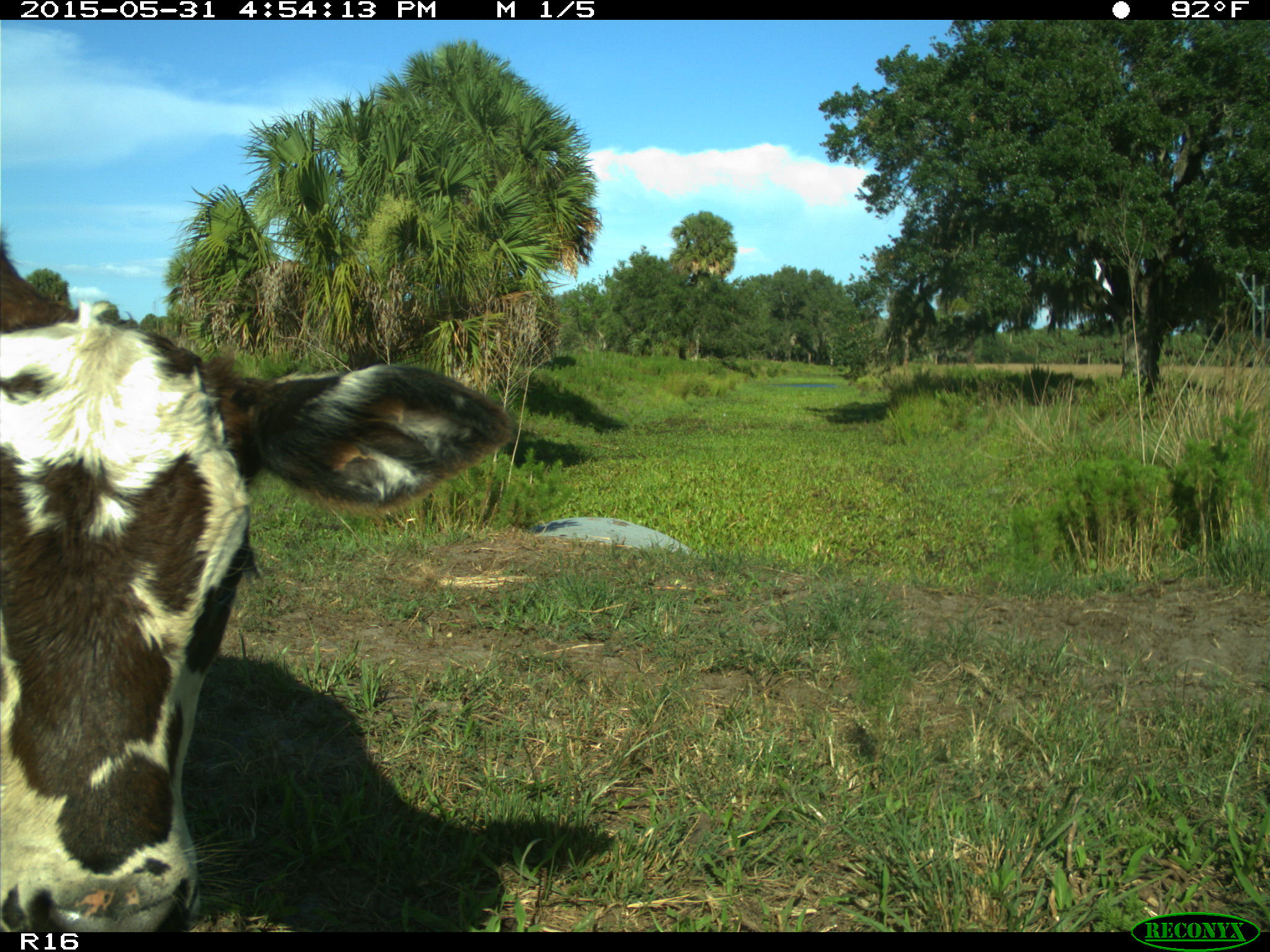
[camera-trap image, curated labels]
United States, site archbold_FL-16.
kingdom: Animalia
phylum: Chordata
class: Mammalia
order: Artiodactyla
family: Bovidae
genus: Bos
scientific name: Bos taurus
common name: domestic cow